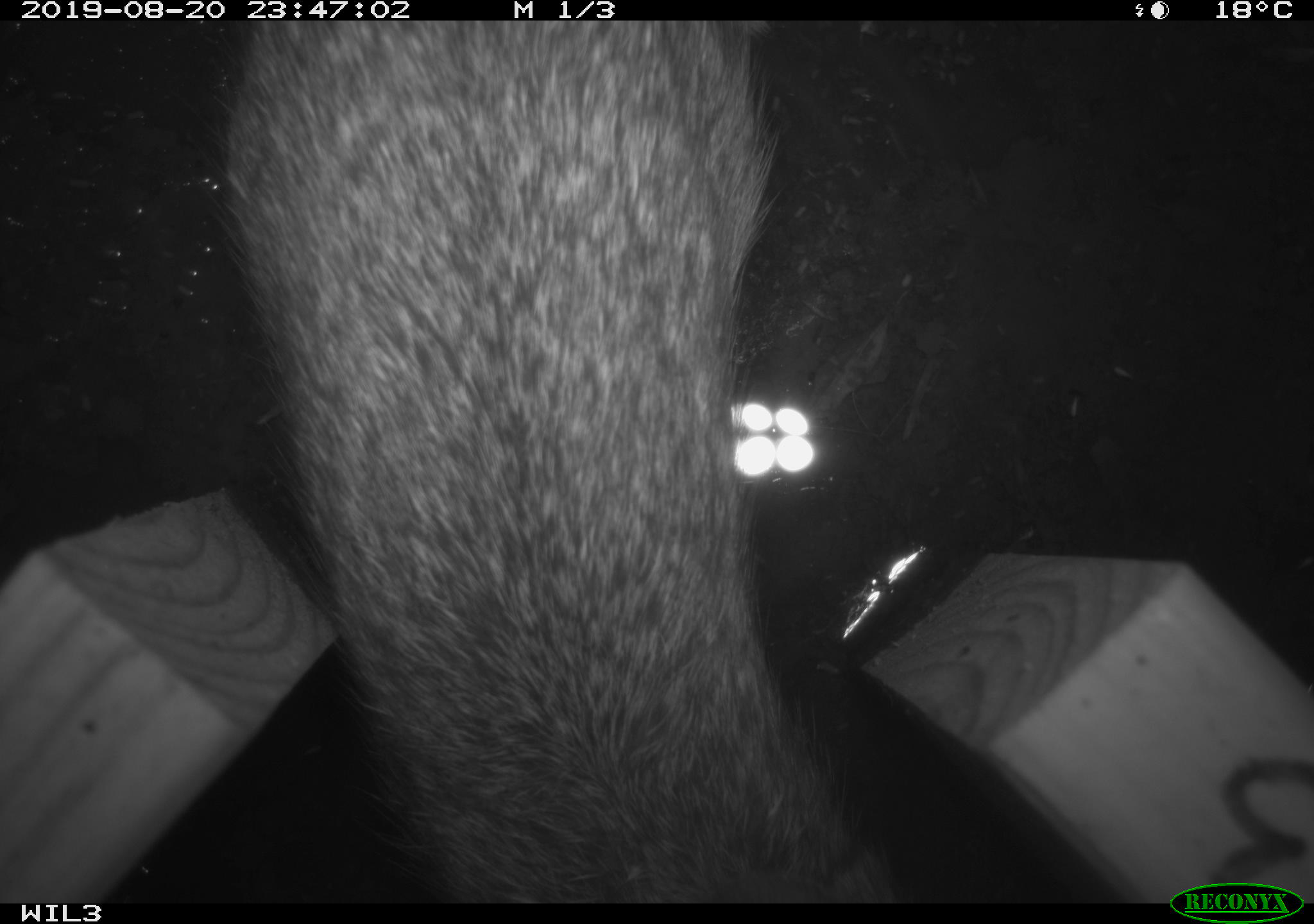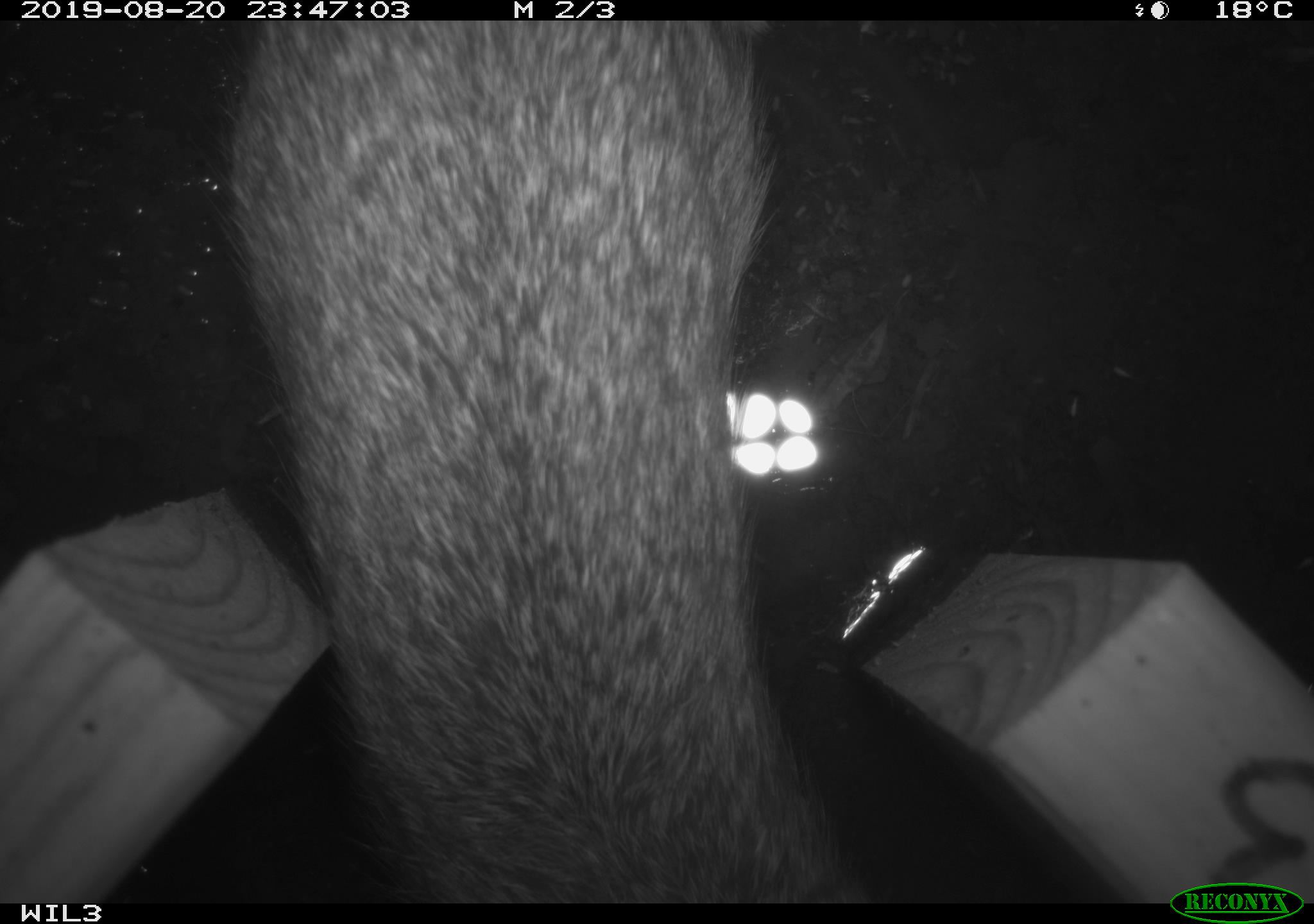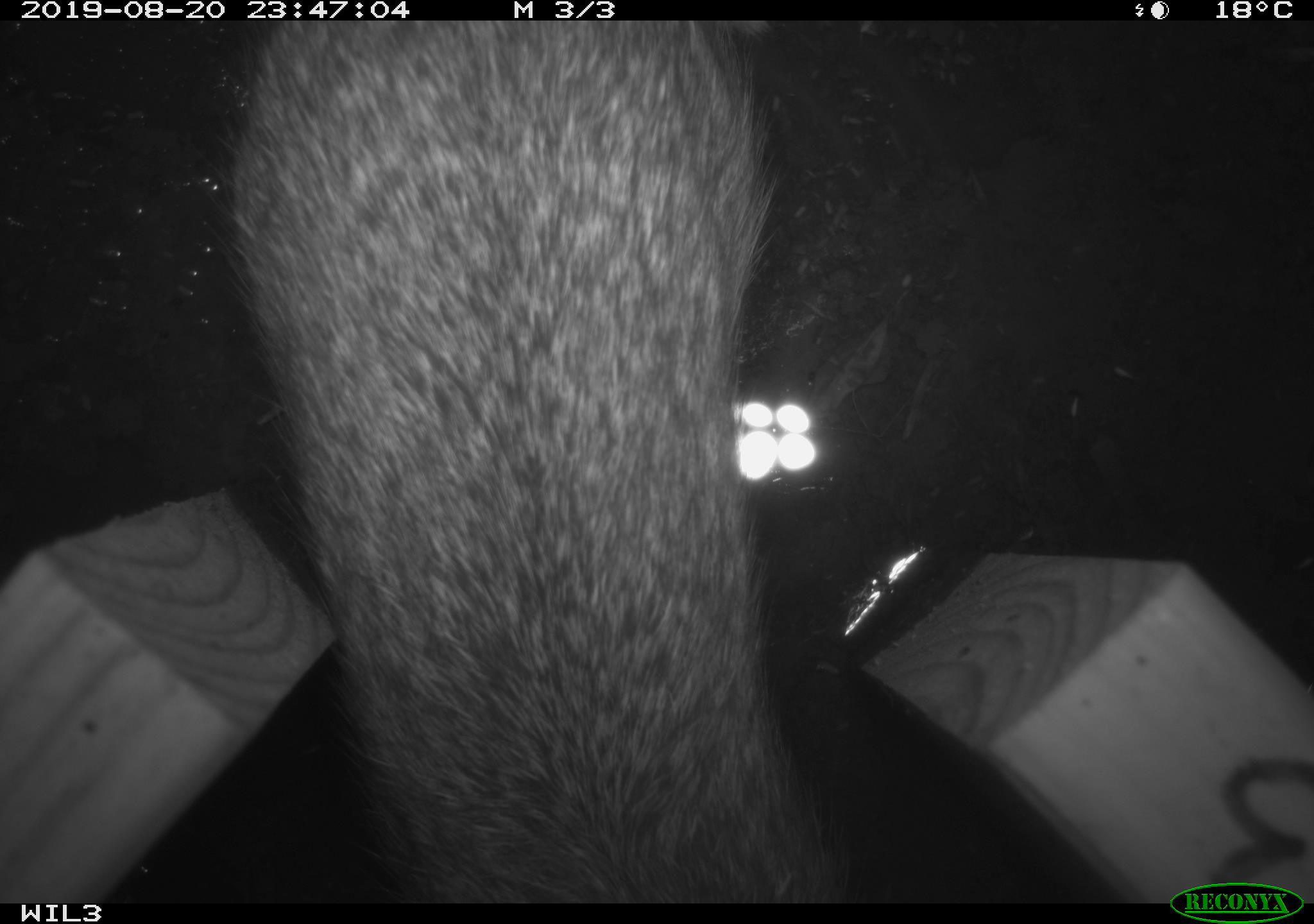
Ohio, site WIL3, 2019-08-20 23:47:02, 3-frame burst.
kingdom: Animalia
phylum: Chordata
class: Mammalia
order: Lagomorpha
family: Leporidae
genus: Sylvilagus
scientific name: Sylvilagus floridanus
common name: eastern cottontail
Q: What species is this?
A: Eastern cottontail (Sylvilagus floridanus).